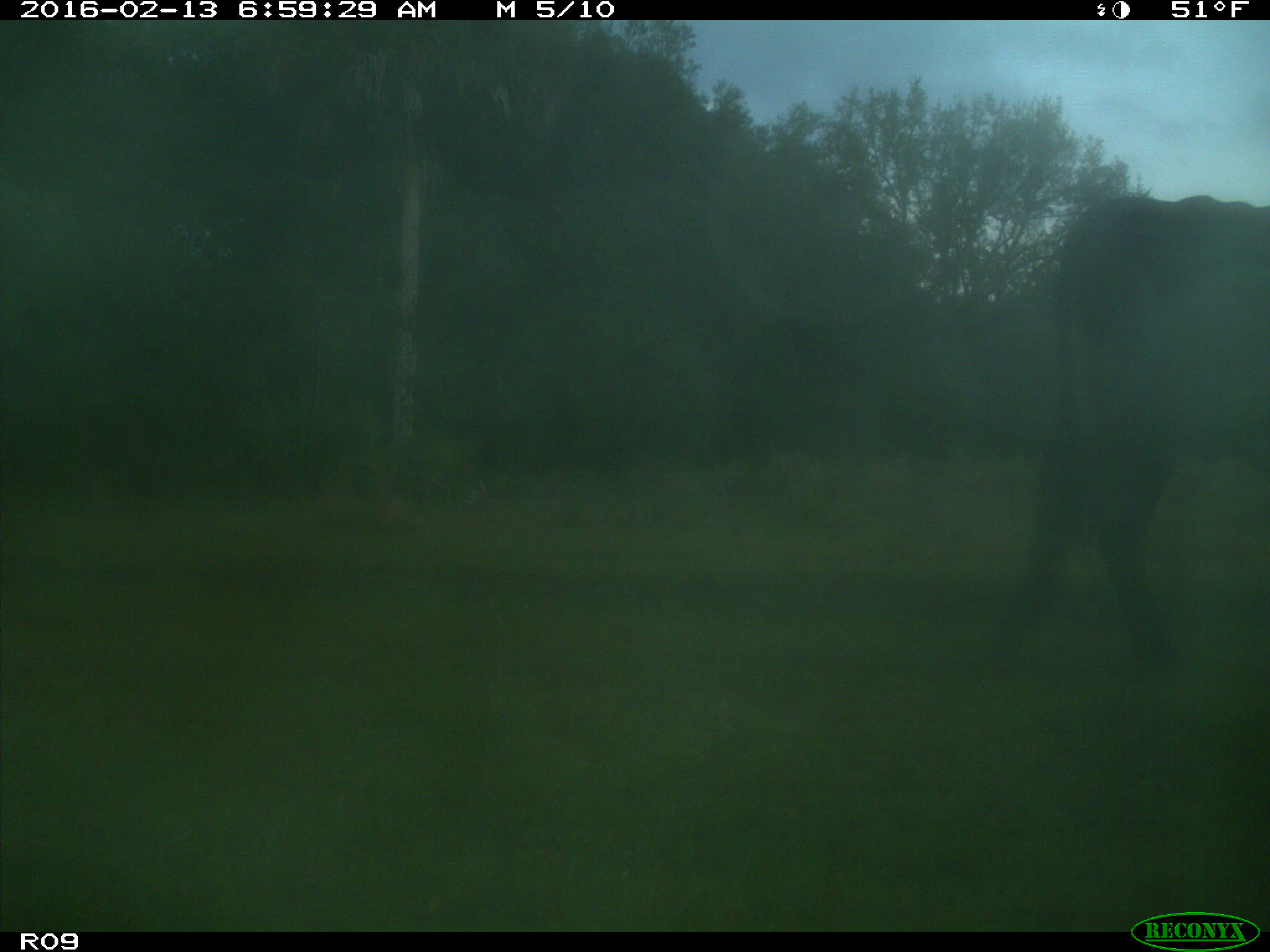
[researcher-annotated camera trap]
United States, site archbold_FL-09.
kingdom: Animalia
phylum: Chordata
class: Mammalia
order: Artiodactyla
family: Bovidae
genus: Bos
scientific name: Bos taurus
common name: domestic cow